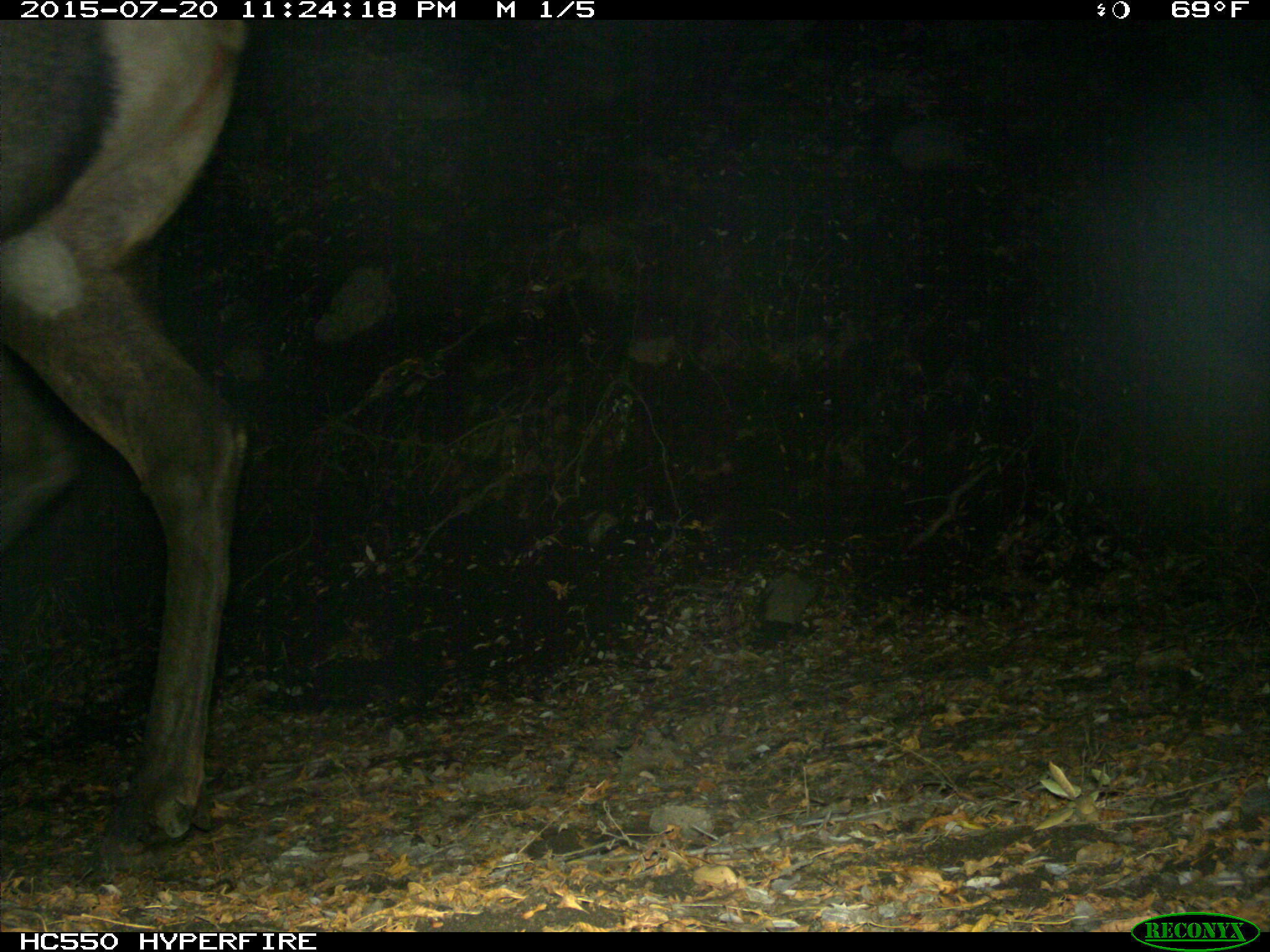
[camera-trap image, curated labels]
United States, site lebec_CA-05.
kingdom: Animalia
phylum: Chordata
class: Mammalia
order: Artiodactyla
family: Cervidae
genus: Cervus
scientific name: Cervus canadensis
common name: elk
Cervus canadensis (elk).